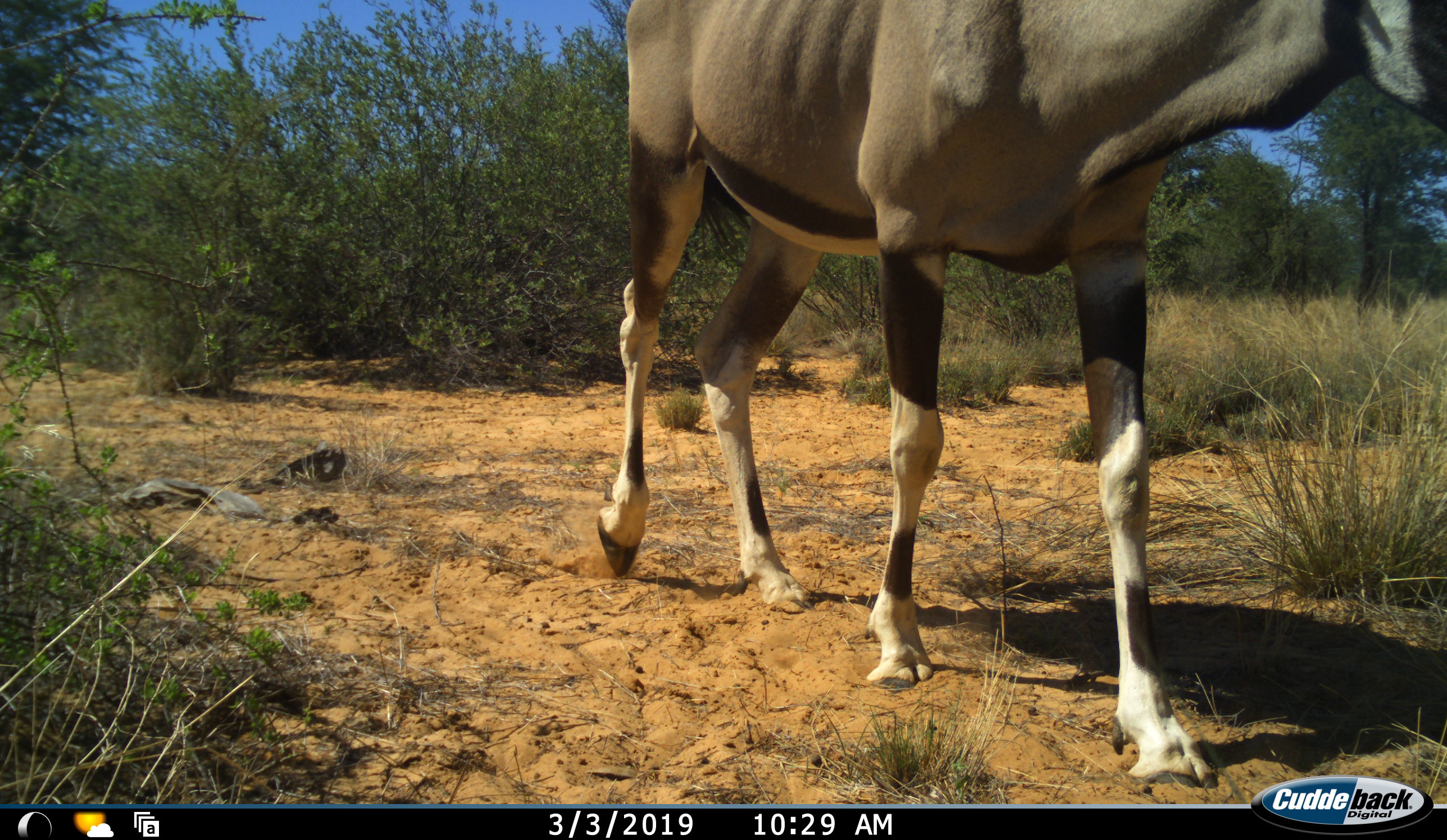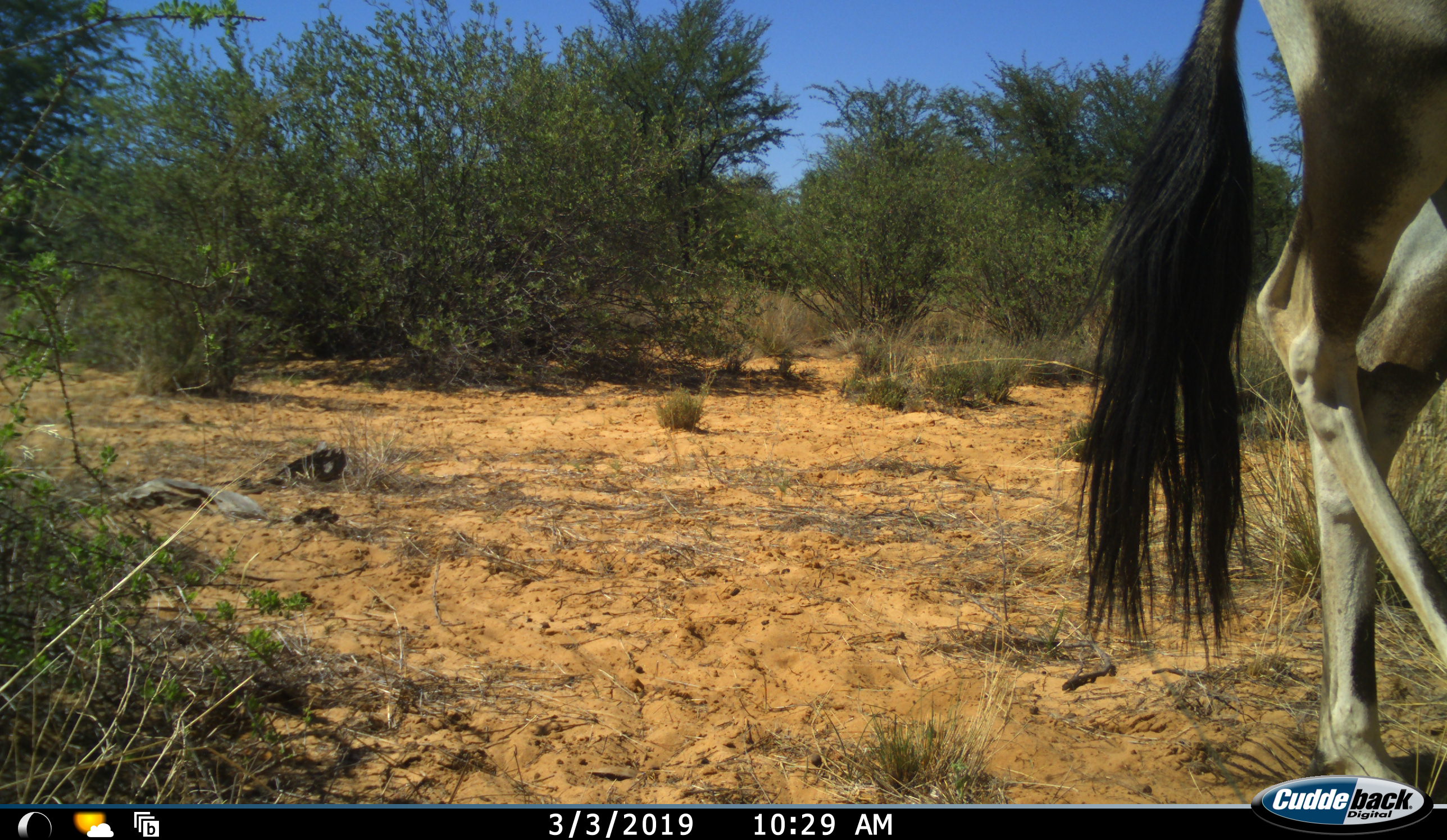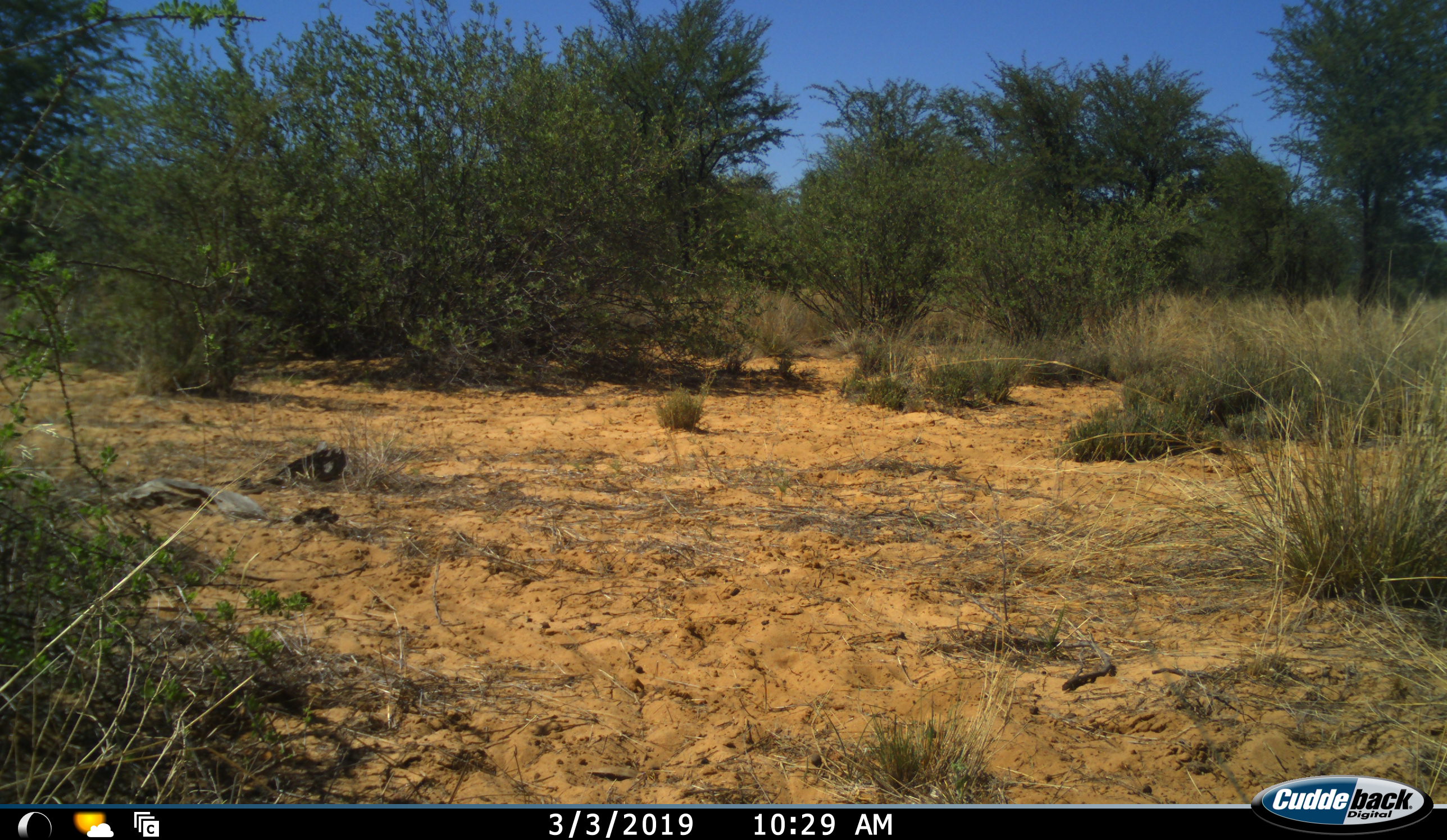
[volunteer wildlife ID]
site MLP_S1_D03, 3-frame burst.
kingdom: Animalia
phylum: Chordata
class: Mammalia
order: Artiodactyla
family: Bovidae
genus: Oryx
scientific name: Oryx gazella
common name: gemsbok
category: oryx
Oryx (gemsbok) (Oryx gazella), count 1. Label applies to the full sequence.